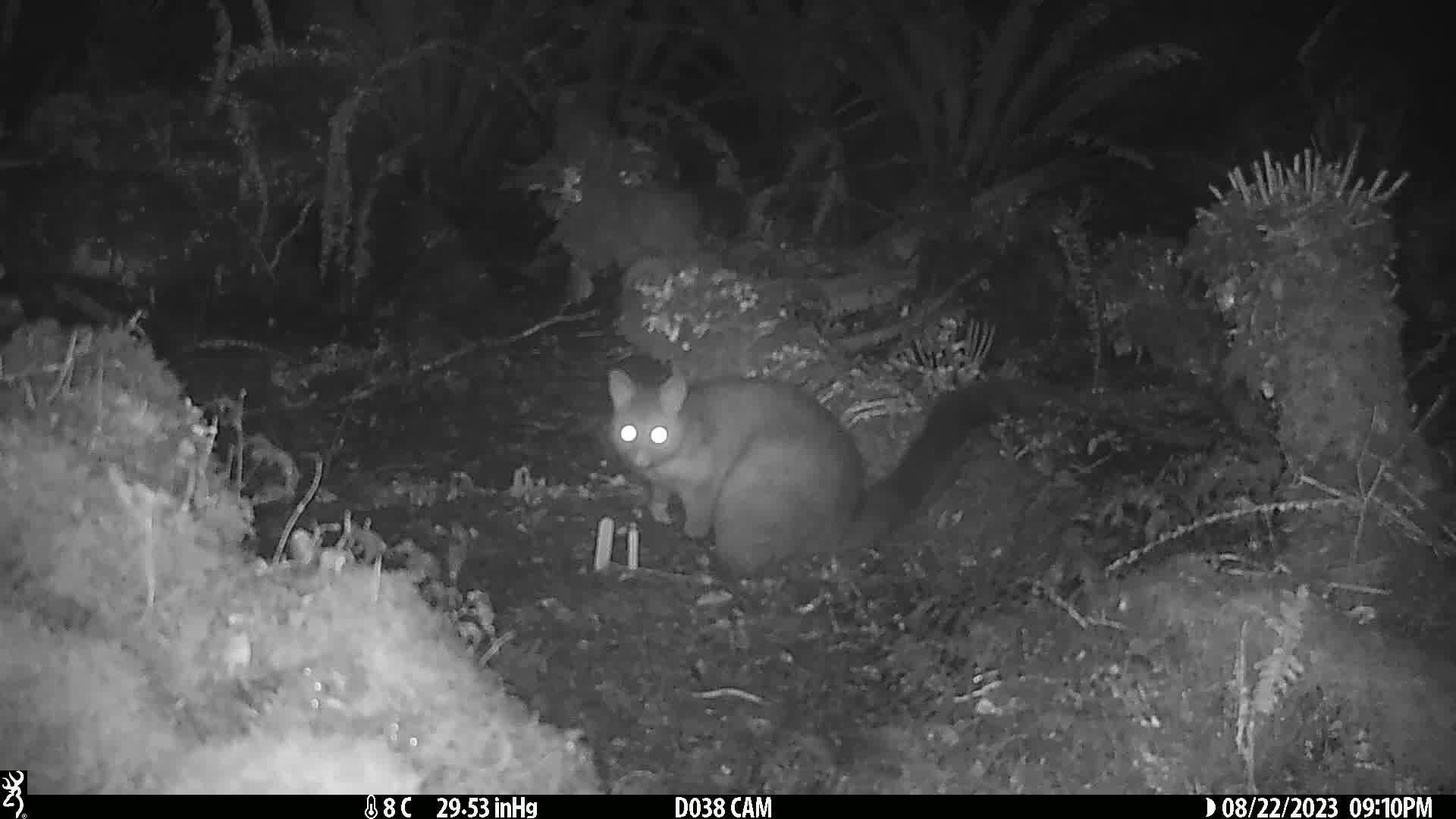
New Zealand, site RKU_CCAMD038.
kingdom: Animalia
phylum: Chordata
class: Mammalia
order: Diprotodontia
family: Phalangeridae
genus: Trichosurus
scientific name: Trichosurus vulpecula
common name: common brushtail possum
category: possum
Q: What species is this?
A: Possum (common brushtail possum) (Trichosurus vulpecula).